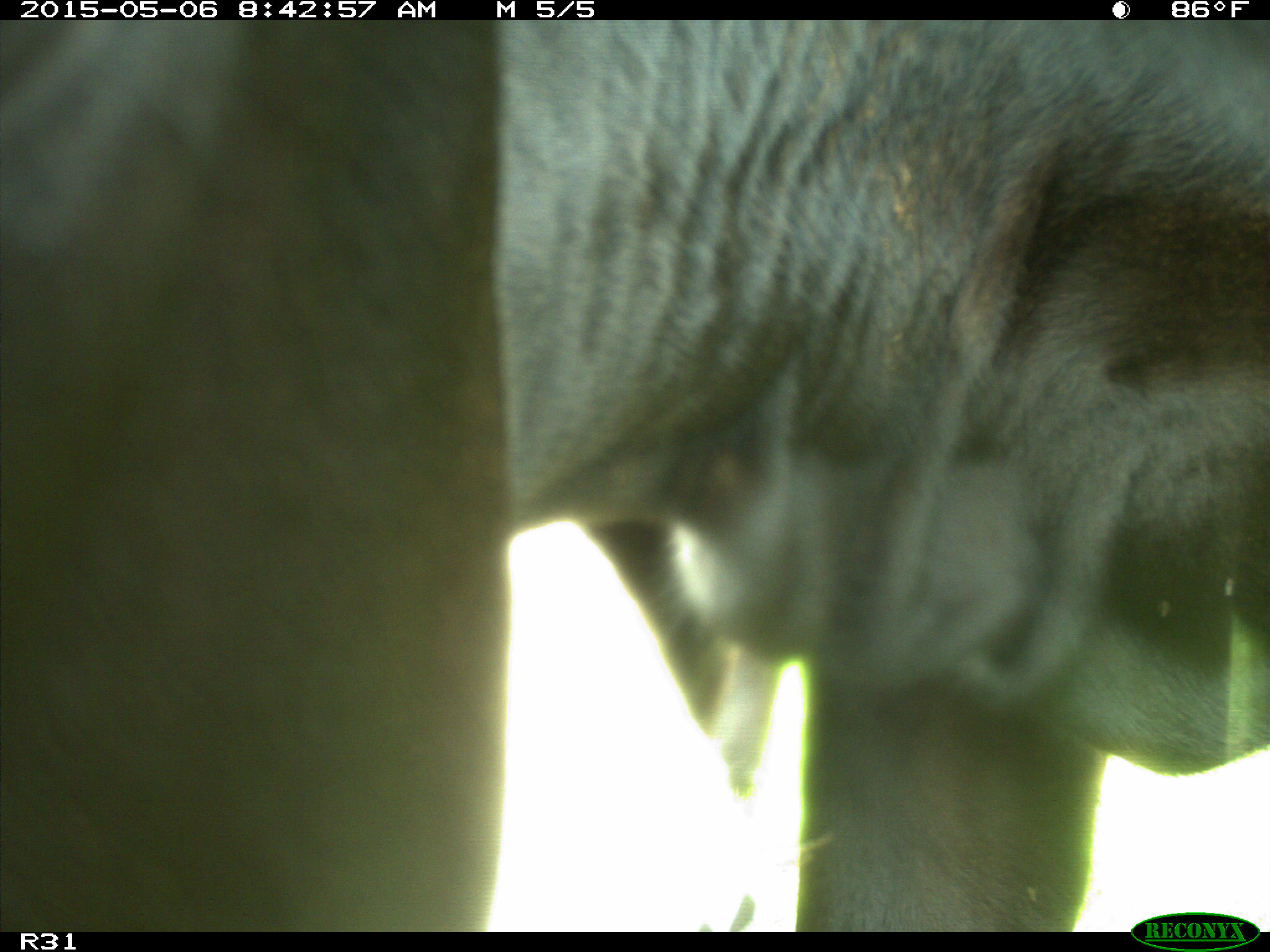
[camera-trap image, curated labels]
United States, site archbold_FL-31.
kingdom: Animalia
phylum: Chordata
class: Mammalia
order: Artiodactyla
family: Bovidae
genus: Bos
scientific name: Bos taurus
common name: domestic cow